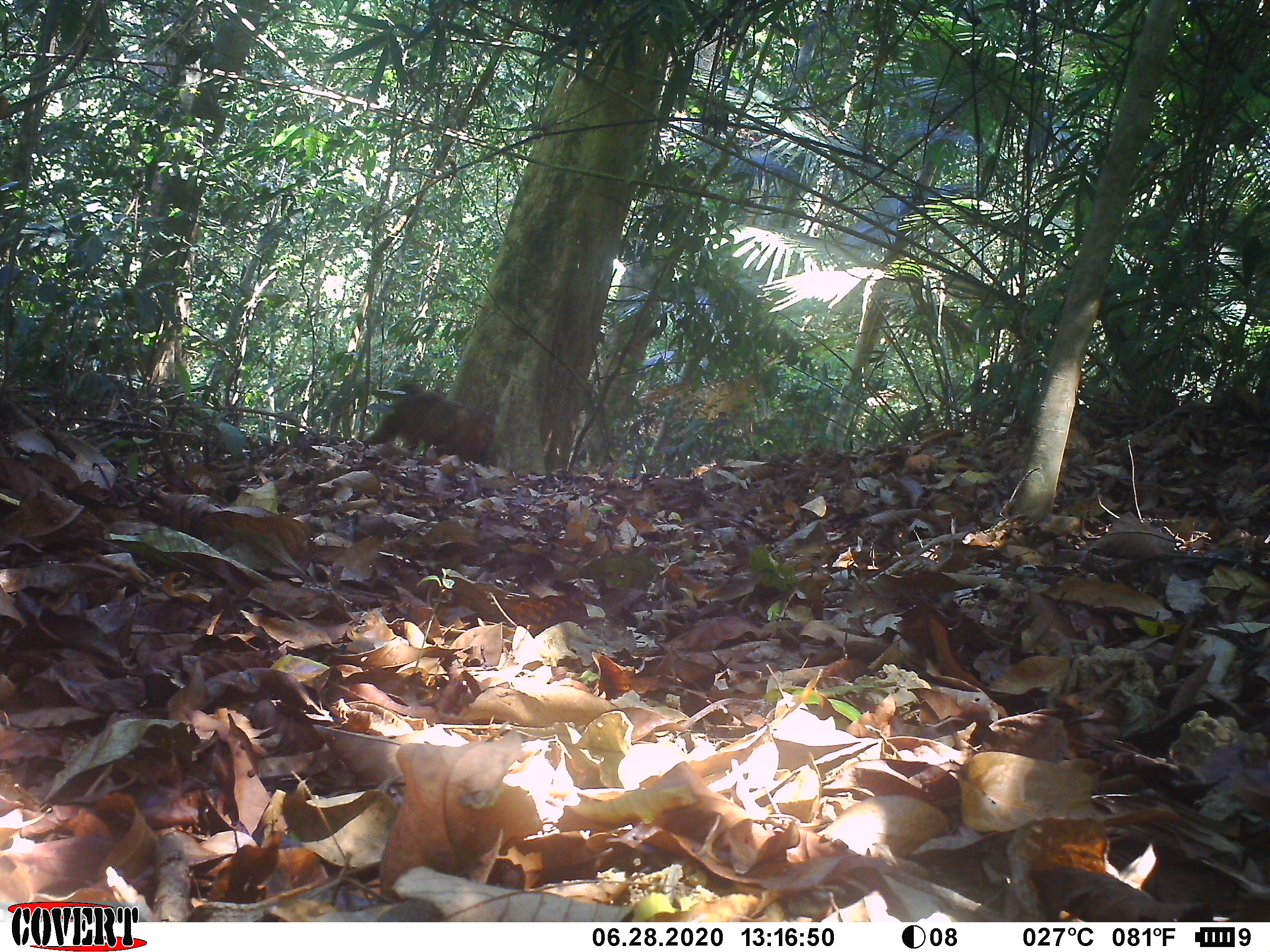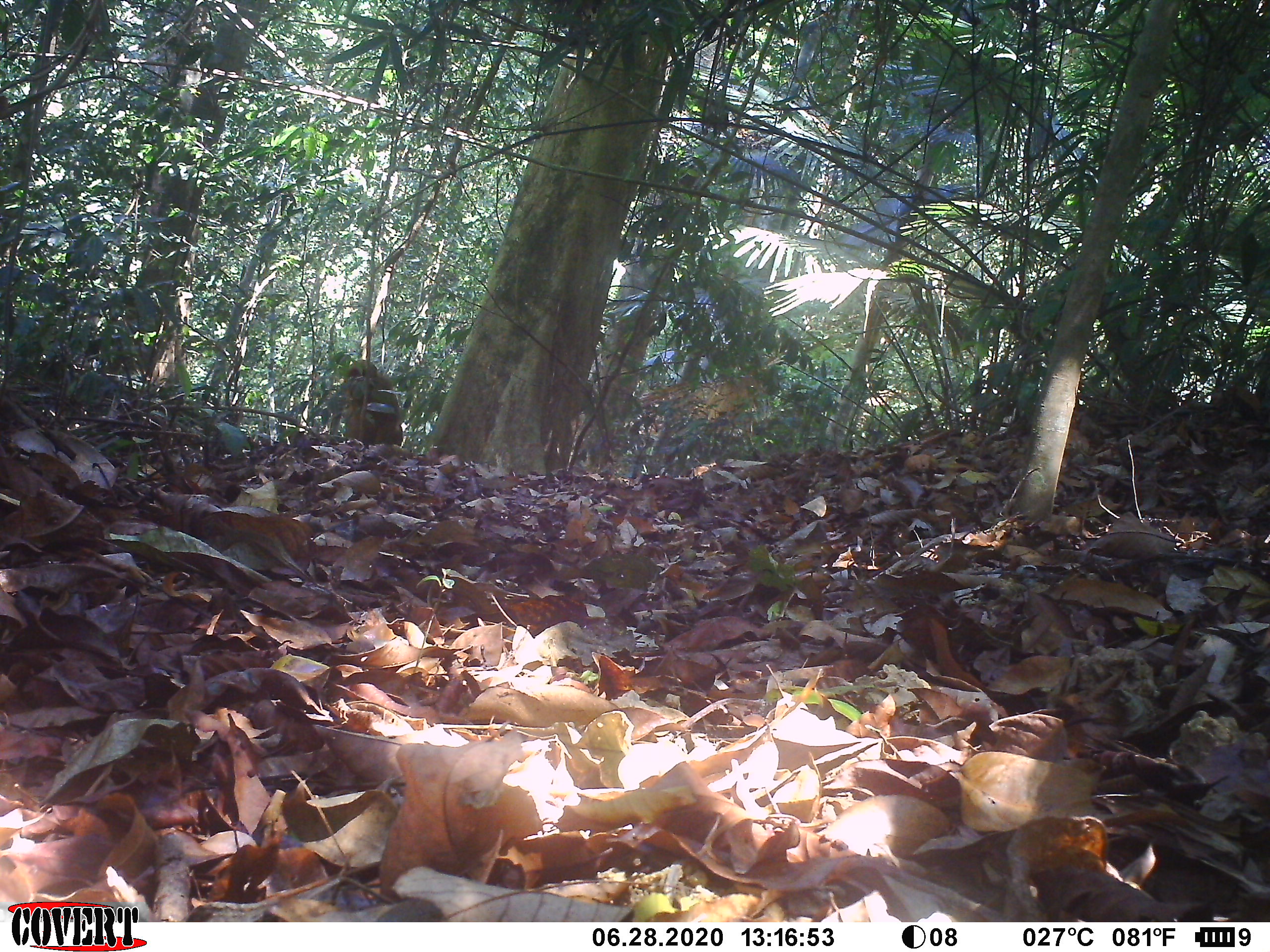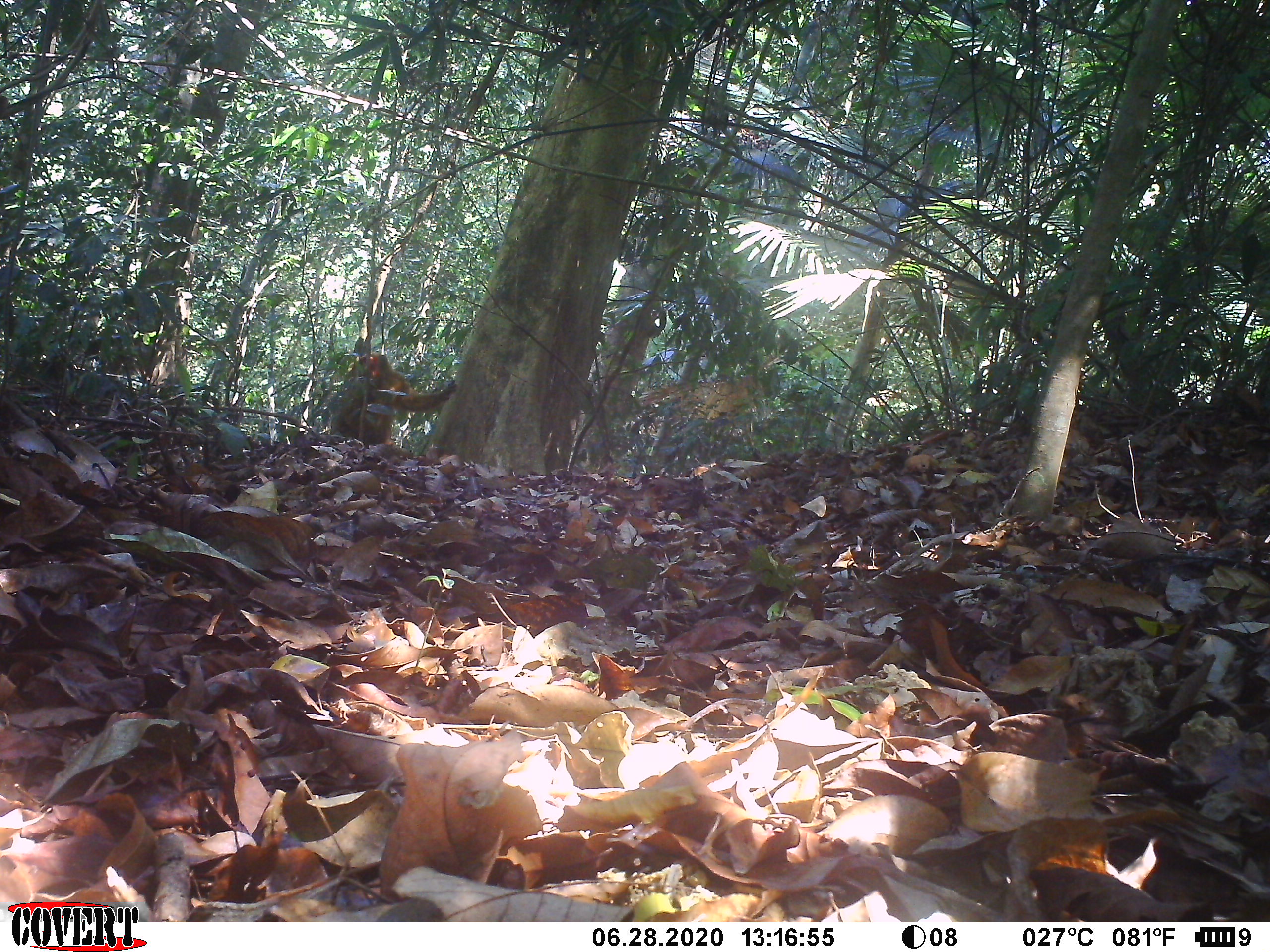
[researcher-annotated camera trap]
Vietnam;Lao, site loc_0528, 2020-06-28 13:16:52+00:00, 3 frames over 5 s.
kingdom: Animalia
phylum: Chordata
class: Mammalia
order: Primates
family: Cercopithecidae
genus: Macaca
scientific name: Macaca arctoides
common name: stump-tailed macaque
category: stump tailed macaque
Stump tailed macaque (stump-tailed macaque) (Macaca arctoides). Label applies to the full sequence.